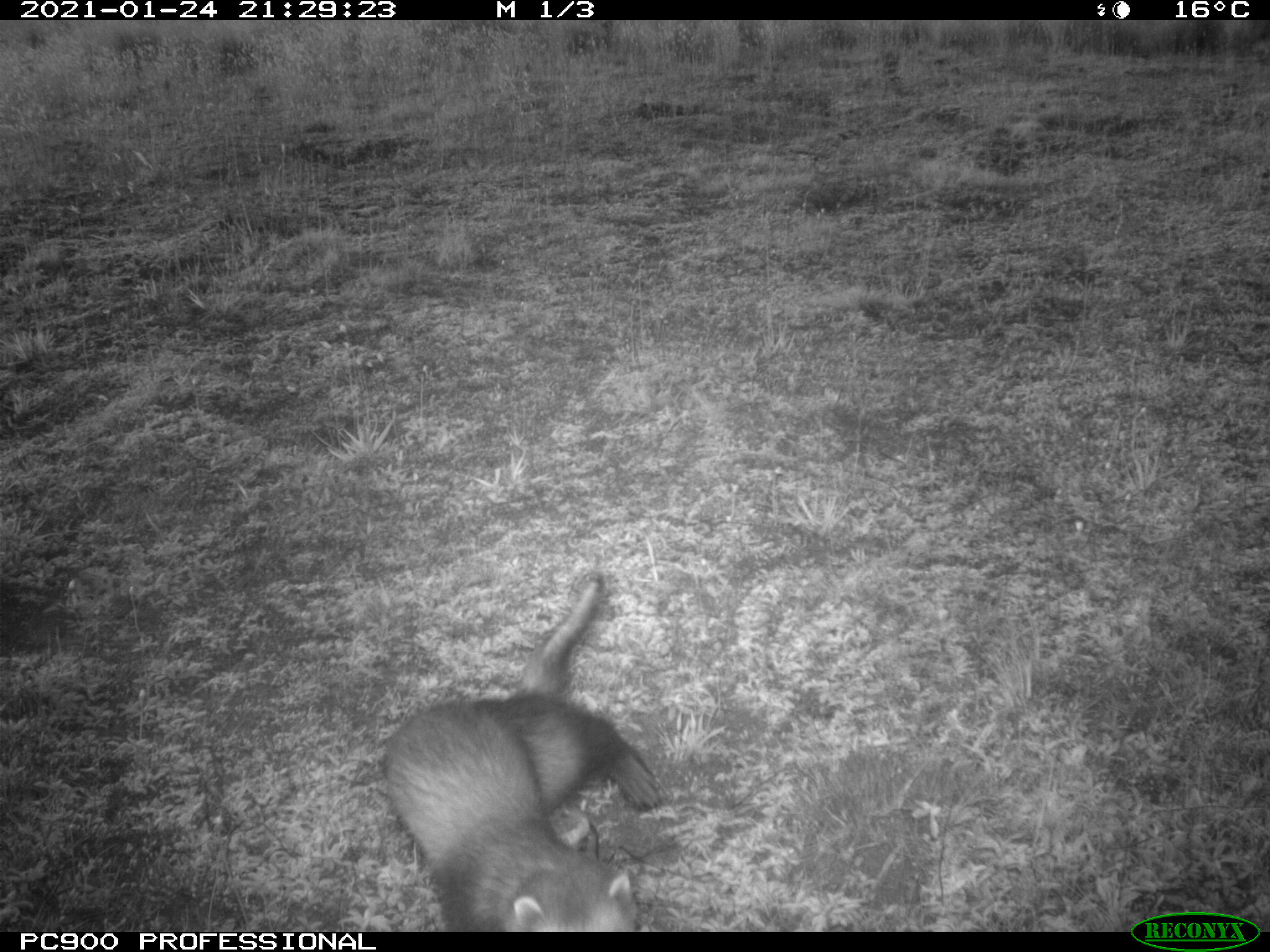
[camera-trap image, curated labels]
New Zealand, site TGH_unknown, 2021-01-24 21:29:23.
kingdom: Animalia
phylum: Chordata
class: Mammalia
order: Carnivora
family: Mustelidae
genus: Mustela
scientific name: Mustela furo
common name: ferret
Ferret (Mustela furo).